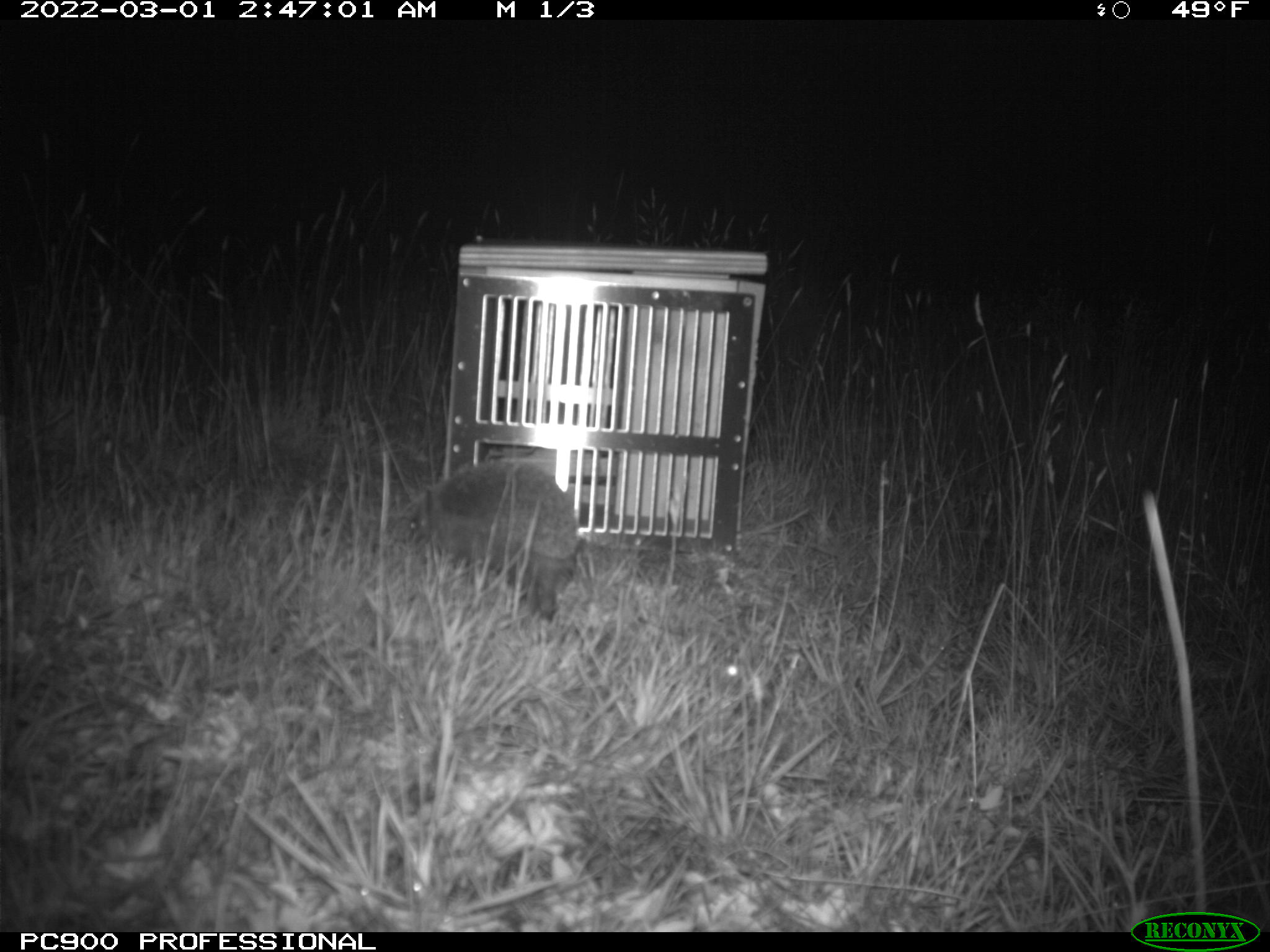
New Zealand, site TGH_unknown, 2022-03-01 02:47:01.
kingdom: Animalia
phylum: Chordata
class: Mammalia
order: Eulipotyphla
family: Erinaceidae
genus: Erinaceus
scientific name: Erinaceus europaeus europaeus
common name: european hedgehog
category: hedgehog